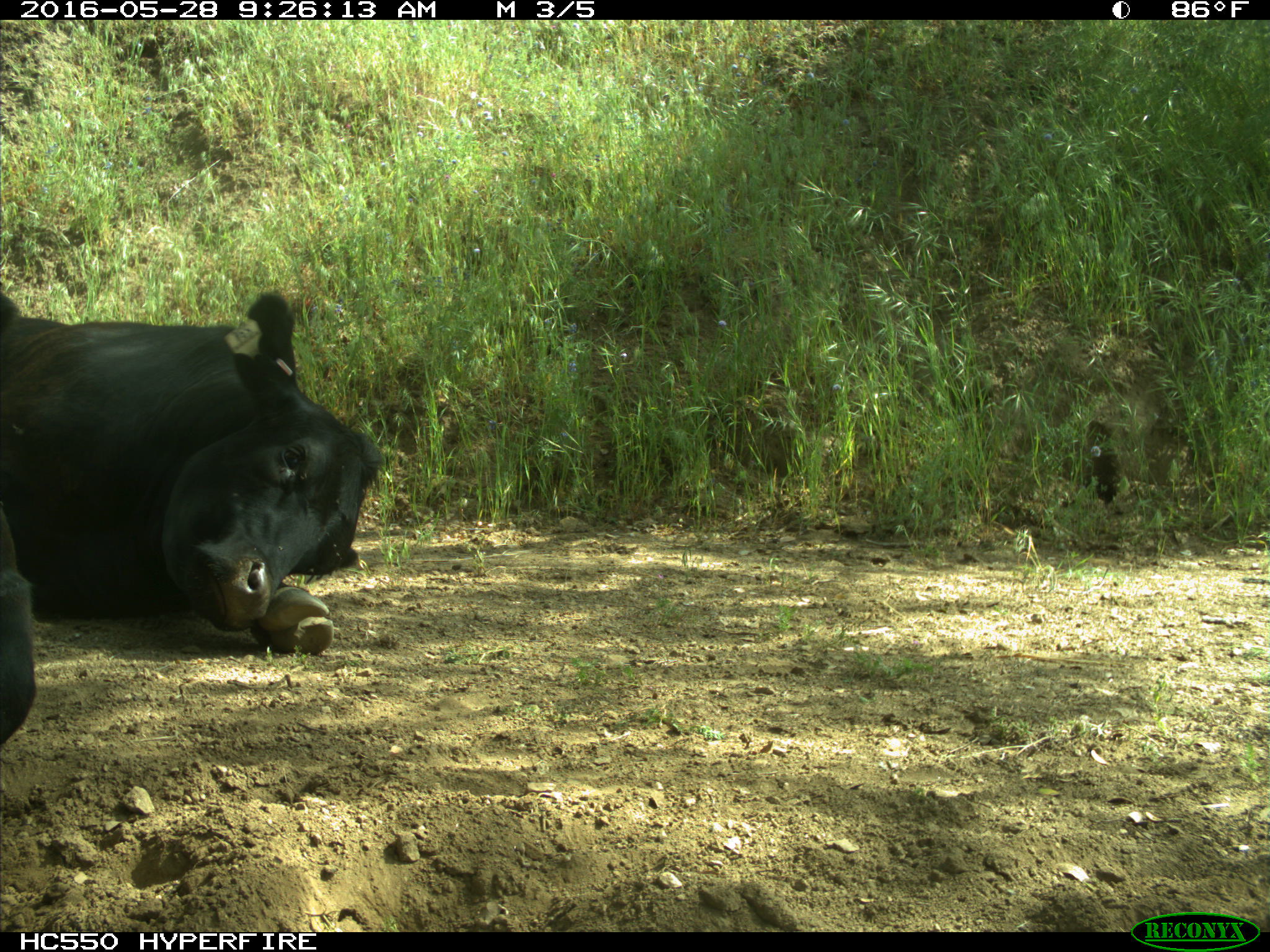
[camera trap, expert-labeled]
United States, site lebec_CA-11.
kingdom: Animalia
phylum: Chordata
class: Mammalia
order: Artiodactyla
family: Bovidae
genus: Bos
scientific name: Bos taurus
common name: domestic cow